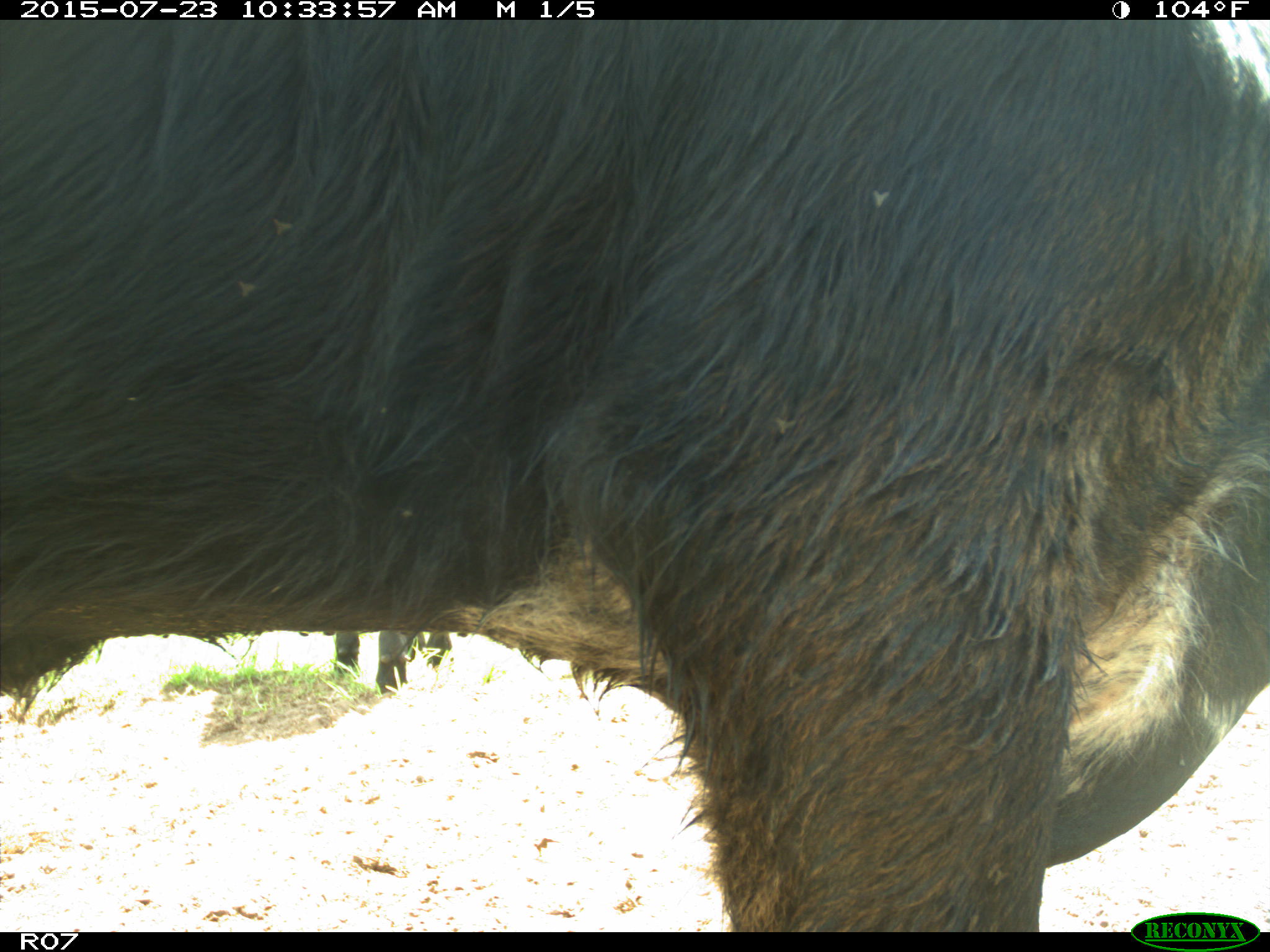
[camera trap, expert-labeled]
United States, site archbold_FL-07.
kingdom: Animalia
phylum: Chordata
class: Mammalia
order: Artiodactyla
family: Bovidae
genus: Bos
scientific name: Bos taurus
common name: domestic cow